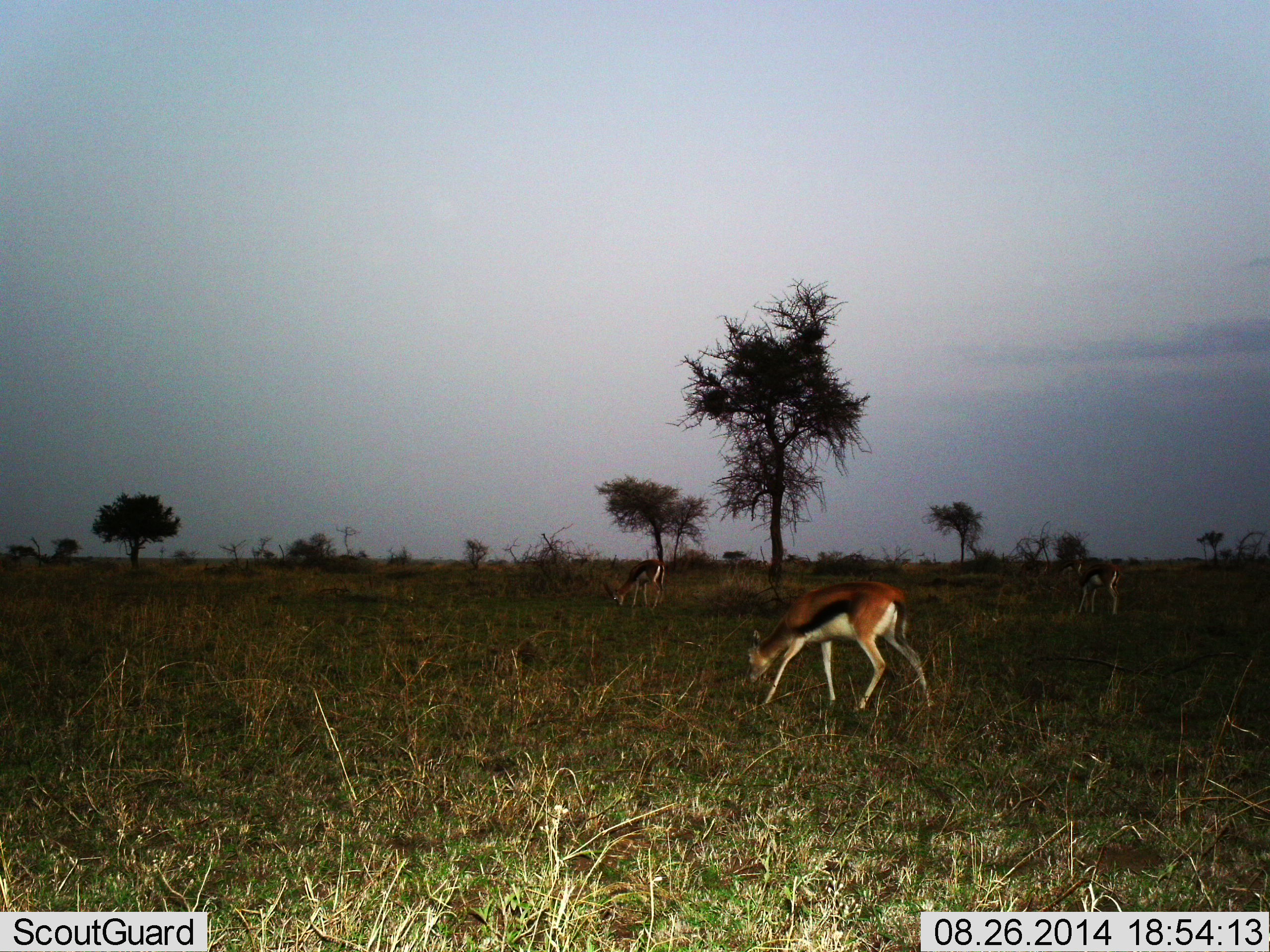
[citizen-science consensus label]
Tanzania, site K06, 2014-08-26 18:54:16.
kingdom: Animalia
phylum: Chordata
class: Mammalia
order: Artiodactyla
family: Bovidae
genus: Eudorcas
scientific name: Eudorcas thomsonii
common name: thomson's gazelle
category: gazellethomsons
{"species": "gazellethomsons (thomson's gazelle) (Eudorcas thomsonii)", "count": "3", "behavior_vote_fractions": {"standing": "20%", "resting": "0%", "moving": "10%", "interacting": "0%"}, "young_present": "0%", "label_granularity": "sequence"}